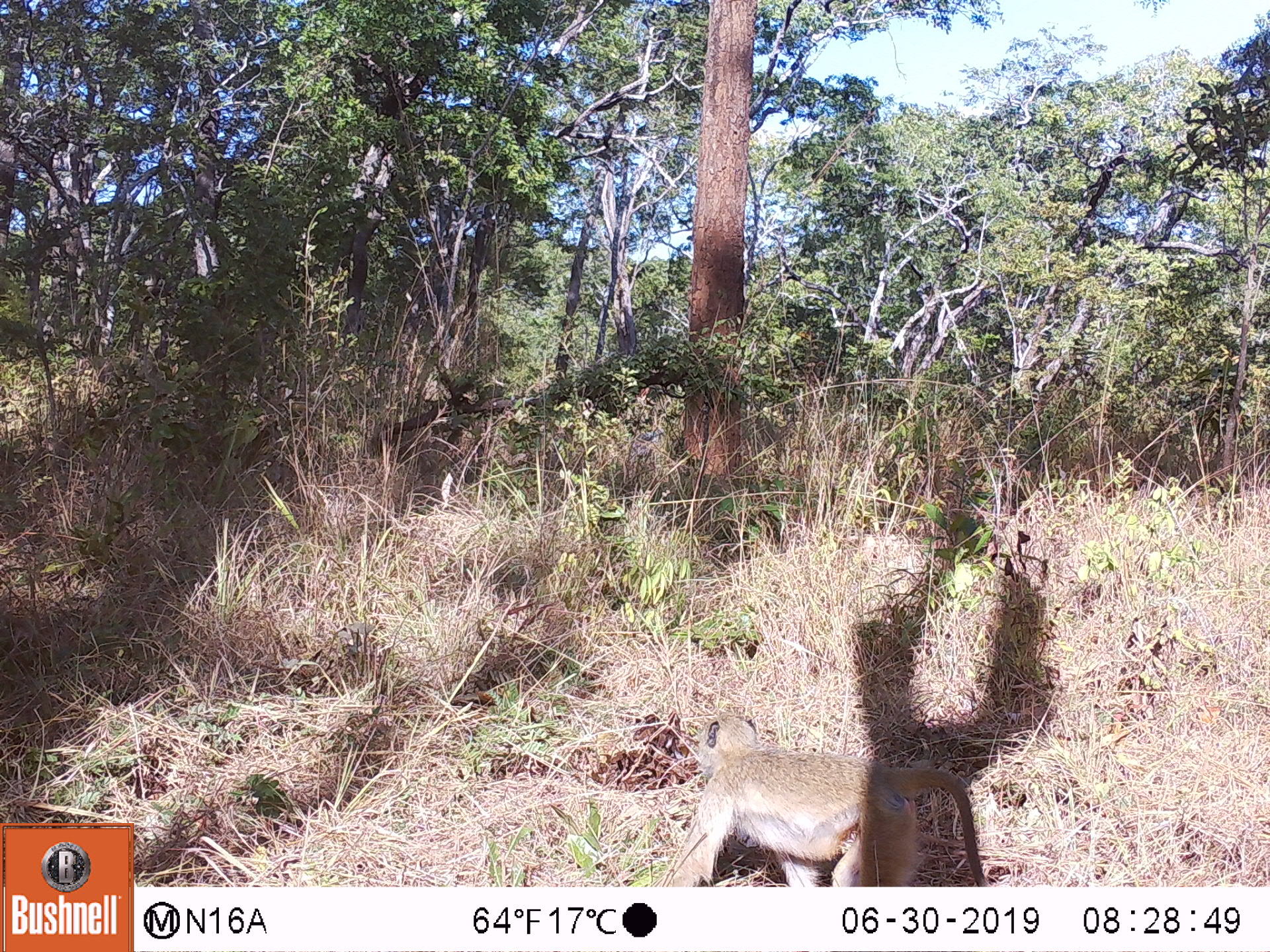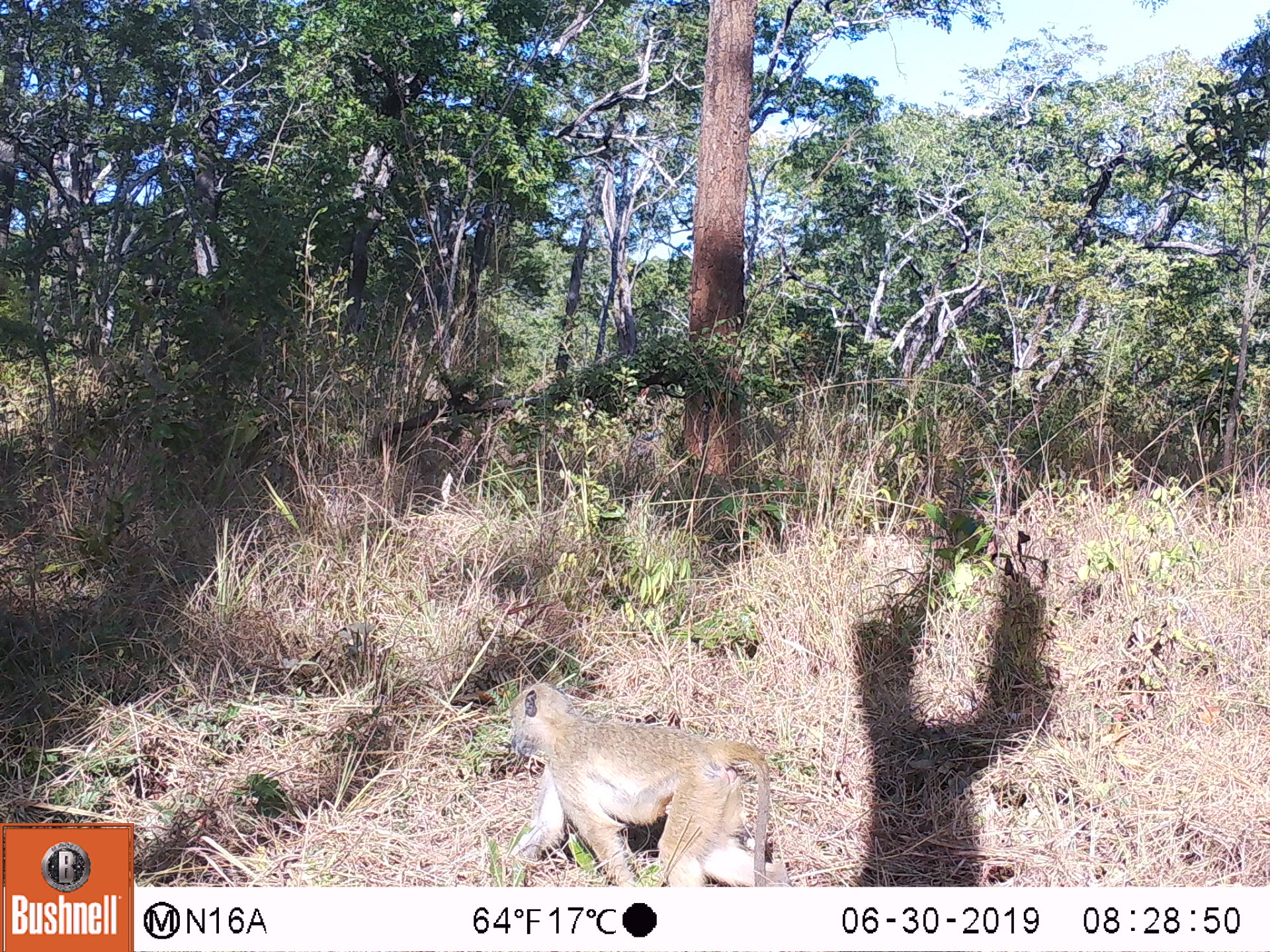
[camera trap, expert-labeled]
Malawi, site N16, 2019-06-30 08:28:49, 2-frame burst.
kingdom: Animalia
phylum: Chordata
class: Mammalia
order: Primates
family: Cercopithecidae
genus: Papio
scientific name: Papio cynocephalus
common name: yellow baboon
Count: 1.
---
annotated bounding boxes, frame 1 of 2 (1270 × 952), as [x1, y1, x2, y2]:
yellow baboon: [664, 713, 989, 882]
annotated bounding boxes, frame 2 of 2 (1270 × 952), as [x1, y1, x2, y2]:
yellow baboon: [507, 682, 789, 882]